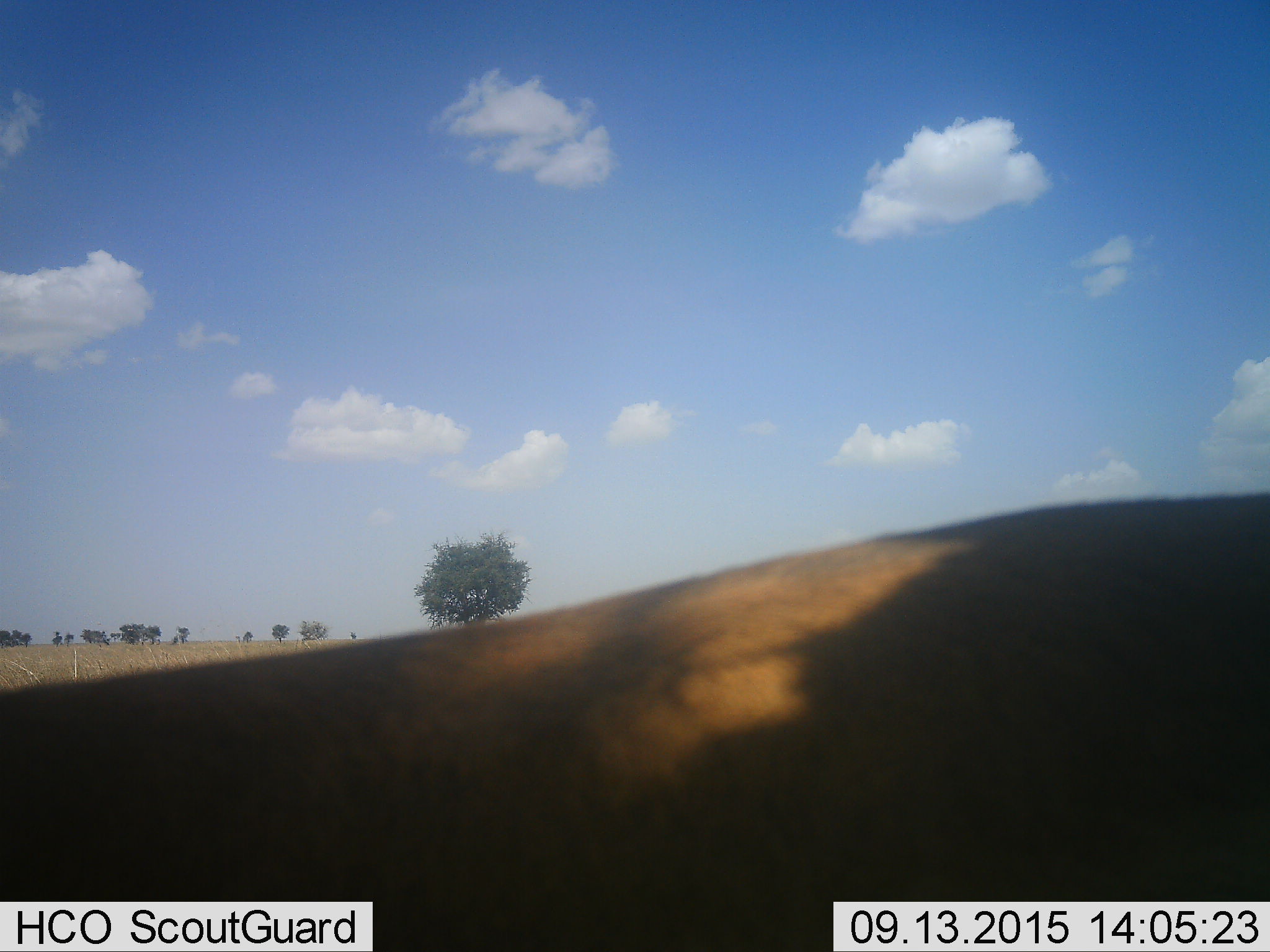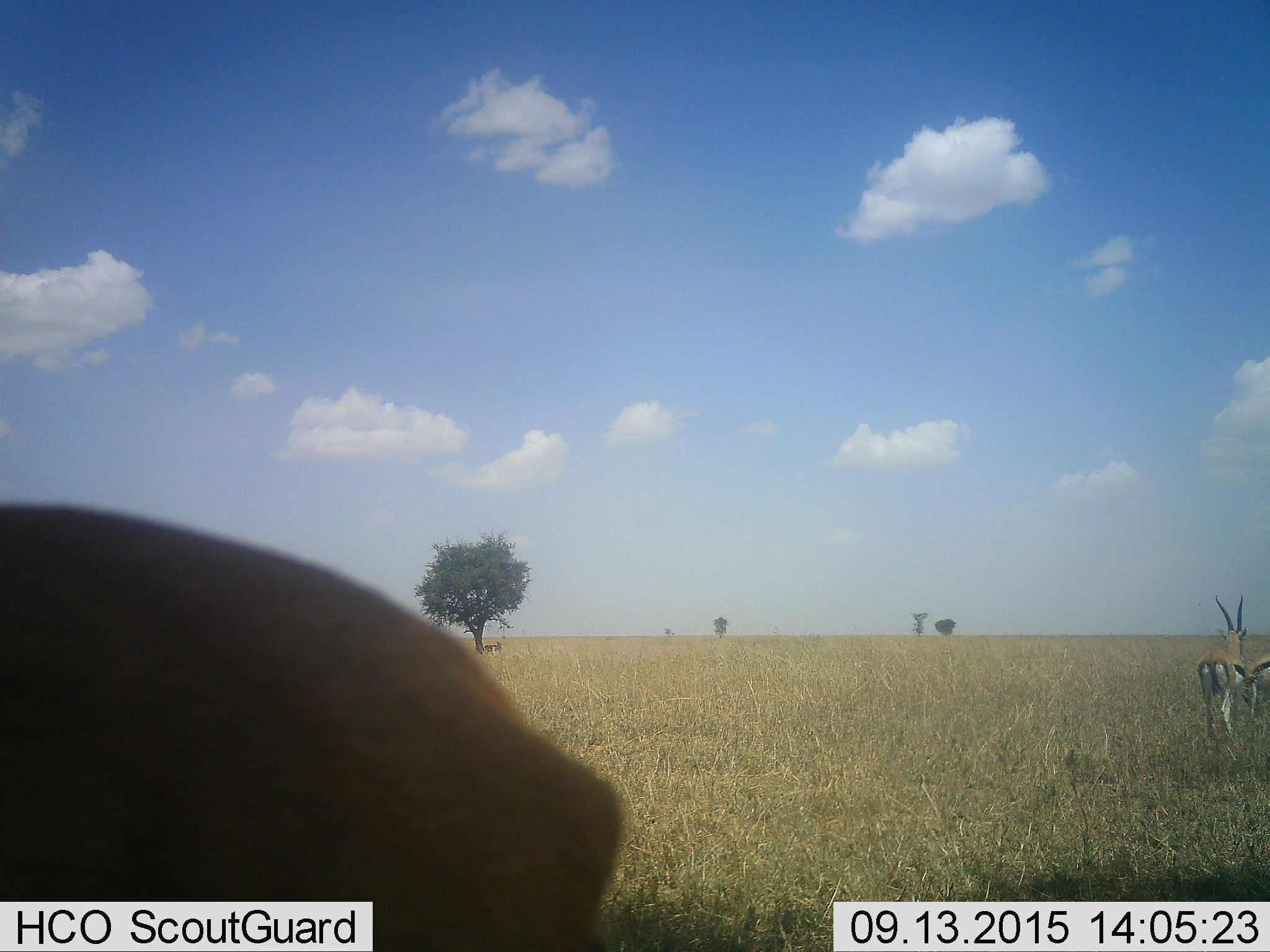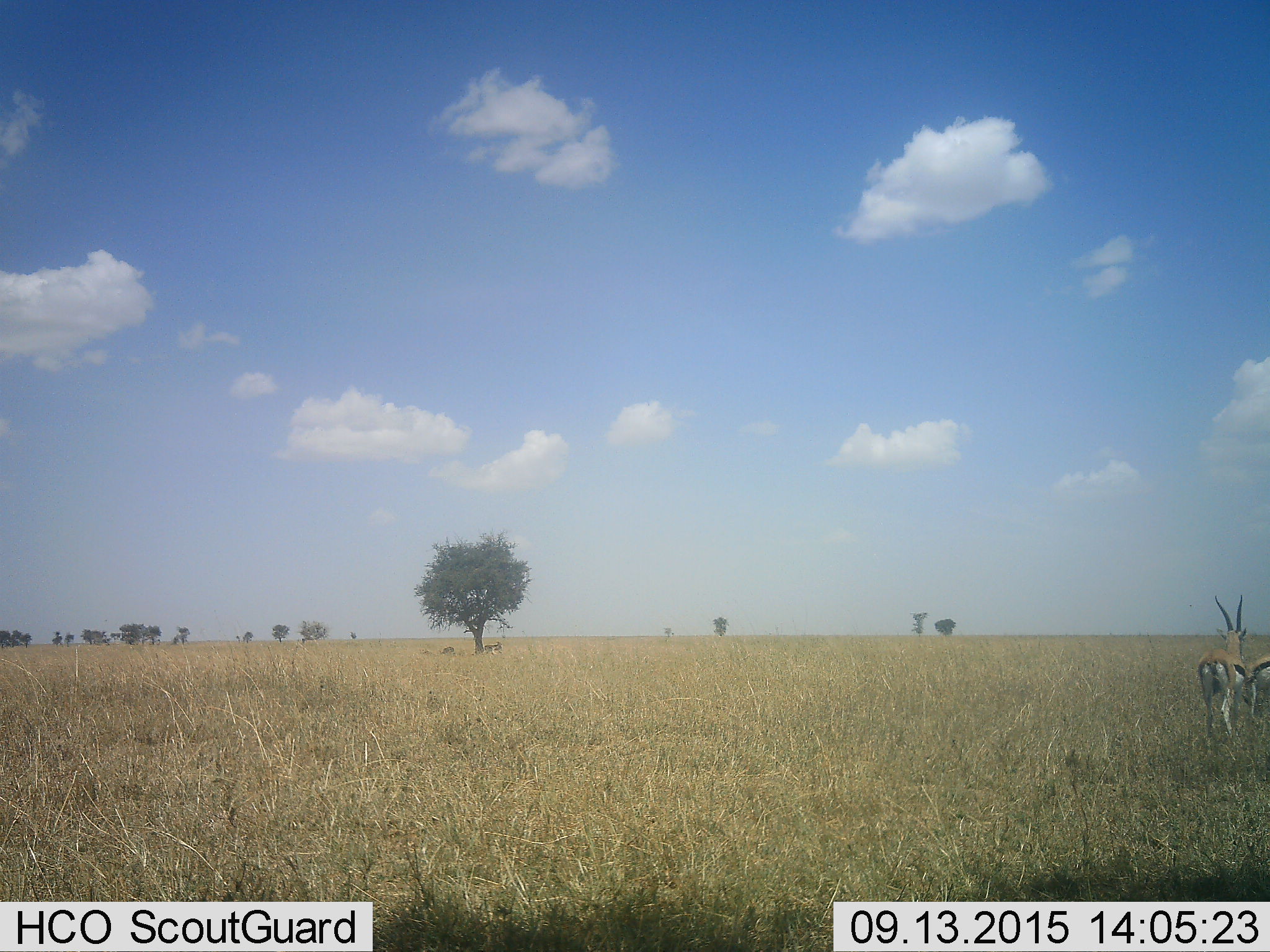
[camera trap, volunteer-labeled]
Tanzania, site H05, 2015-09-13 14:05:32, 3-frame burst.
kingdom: Animalia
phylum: Chordata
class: Mammalia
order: Artiodactyla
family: Bovidae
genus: Eudorcas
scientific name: Eudorcas thomsonii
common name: thomson's gazelle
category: gazellethomsons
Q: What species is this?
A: Gazellethomsons (thomson's gazelle) (Eudorcas thomsonii).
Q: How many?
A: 3.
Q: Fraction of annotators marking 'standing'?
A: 67%.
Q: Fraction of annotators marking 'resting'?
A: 17%.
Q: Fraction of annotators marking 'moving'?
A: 83%.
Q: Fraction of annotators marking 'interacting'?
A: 17%.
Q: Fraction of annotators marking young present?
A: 0%.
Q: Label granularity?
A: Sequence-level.